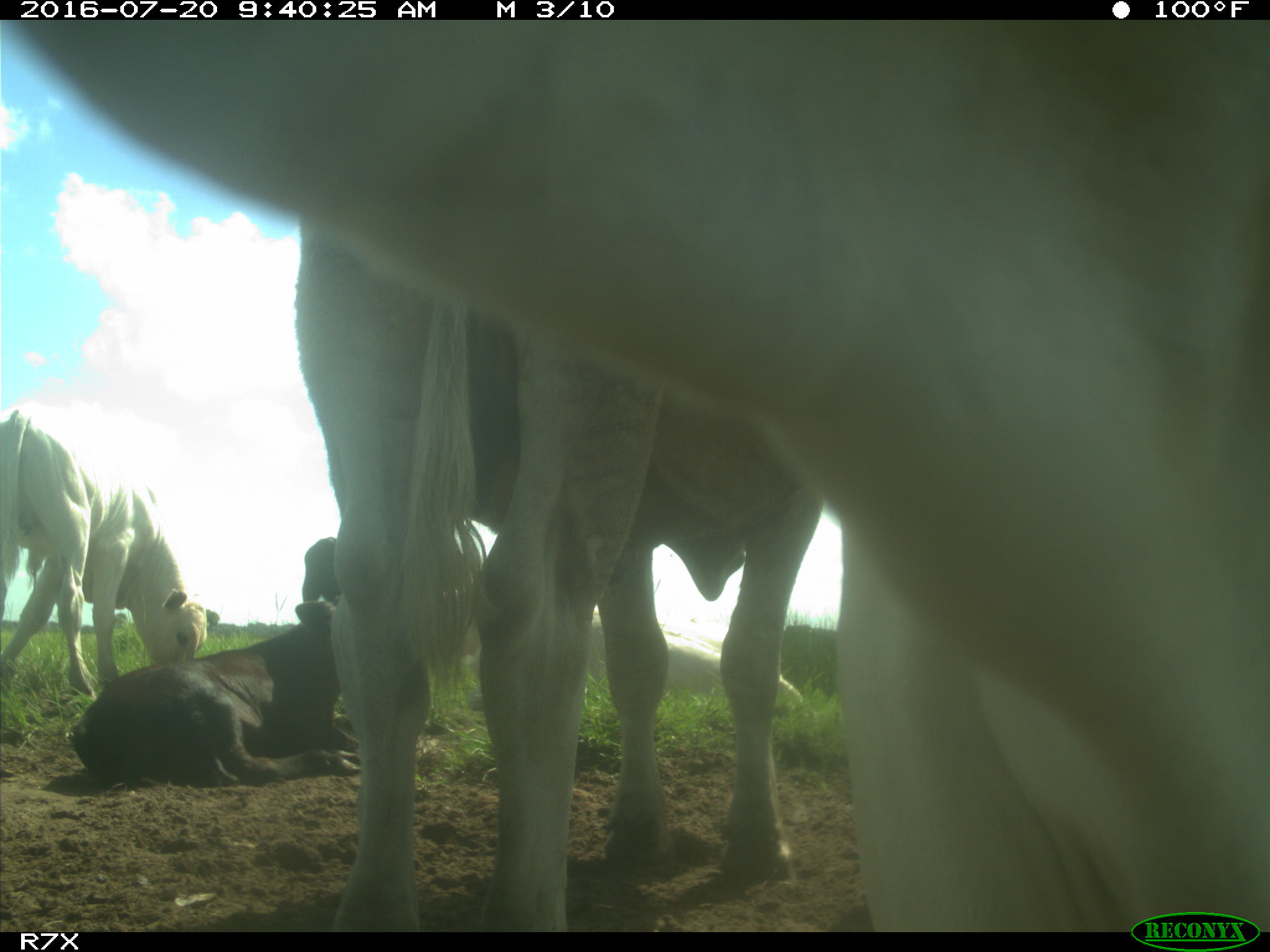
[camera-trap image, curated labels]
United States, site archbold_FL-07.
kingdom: Animalia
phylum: Chordata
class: Mammalia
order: Artiodactyla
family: Bovidae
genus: Bos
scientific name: Bos taurus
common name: domestic cow